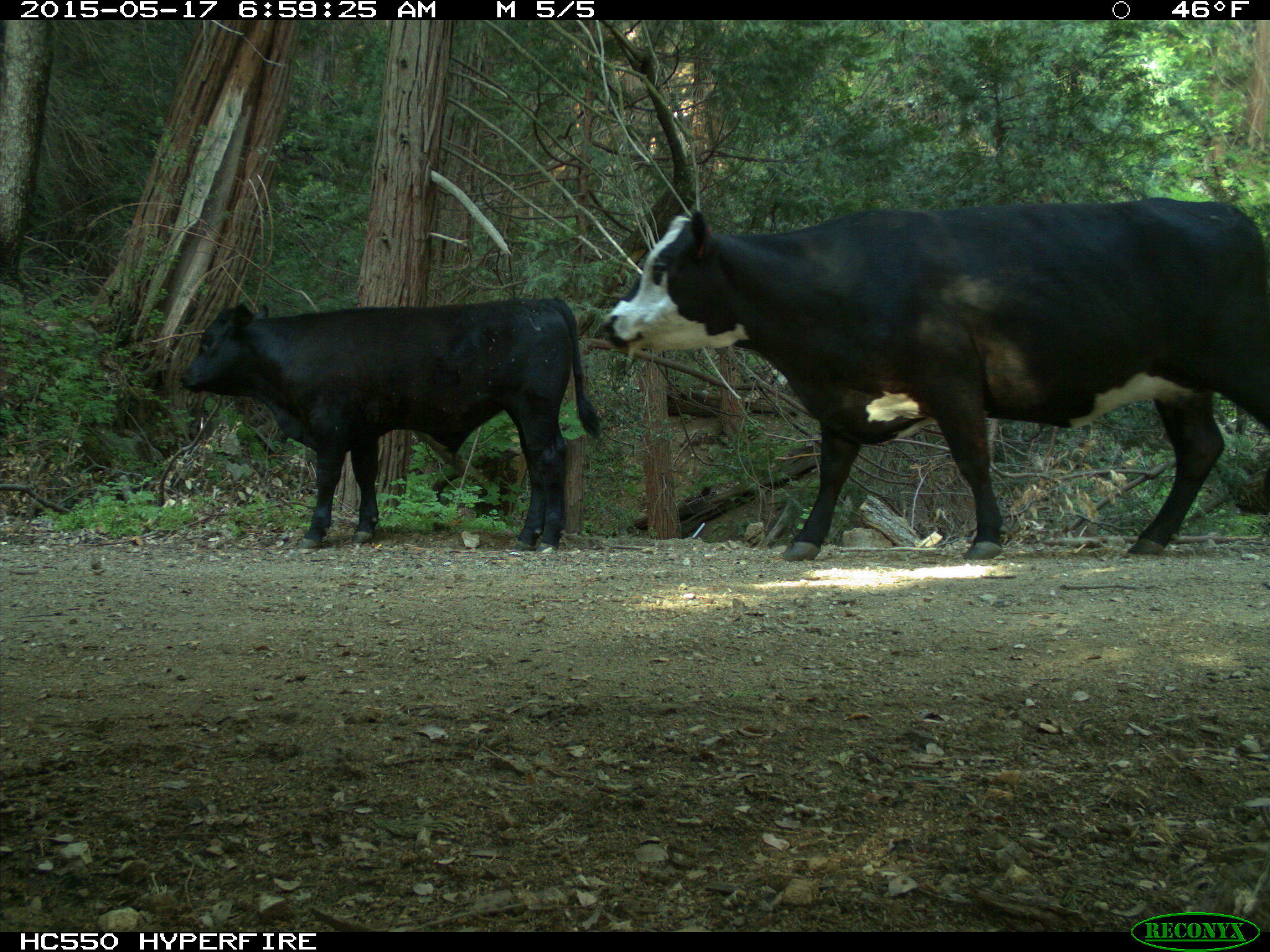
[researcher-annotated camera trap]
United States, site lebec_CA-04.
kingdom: Animalia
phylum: Chordata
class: Mammalia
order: Artiodactyla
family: Bovidae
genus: Bos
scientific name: Bos taurus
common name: domestic cow